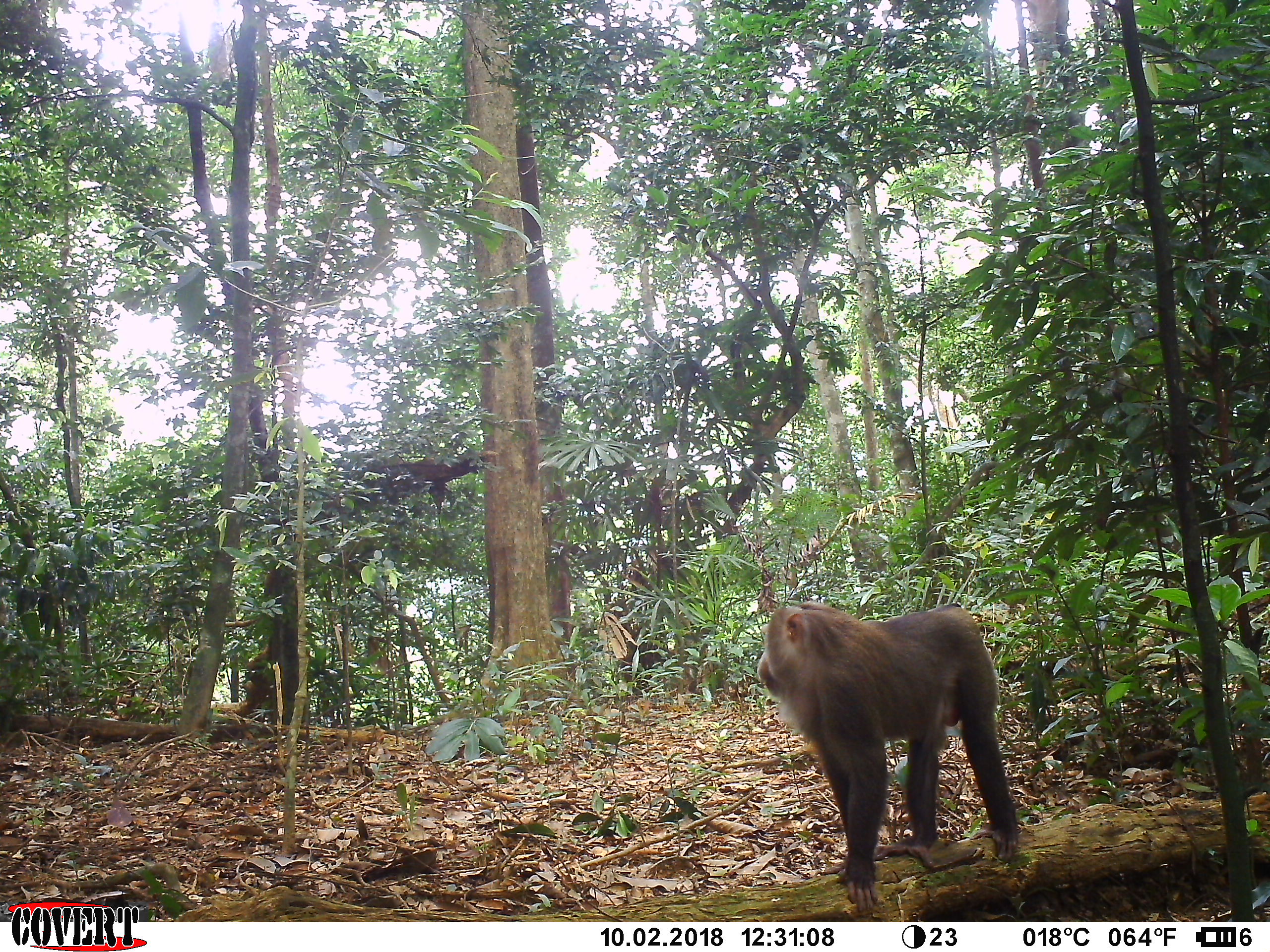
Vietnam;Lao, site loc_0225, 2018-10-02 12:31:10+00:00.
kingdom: Animalia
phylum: Chordata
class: Mammalia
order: Primates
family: Cercopithecidae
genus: Macaca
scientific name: Macaca nemestrina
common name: pig-tailed macaque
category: pig tailed macaque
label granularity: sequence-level